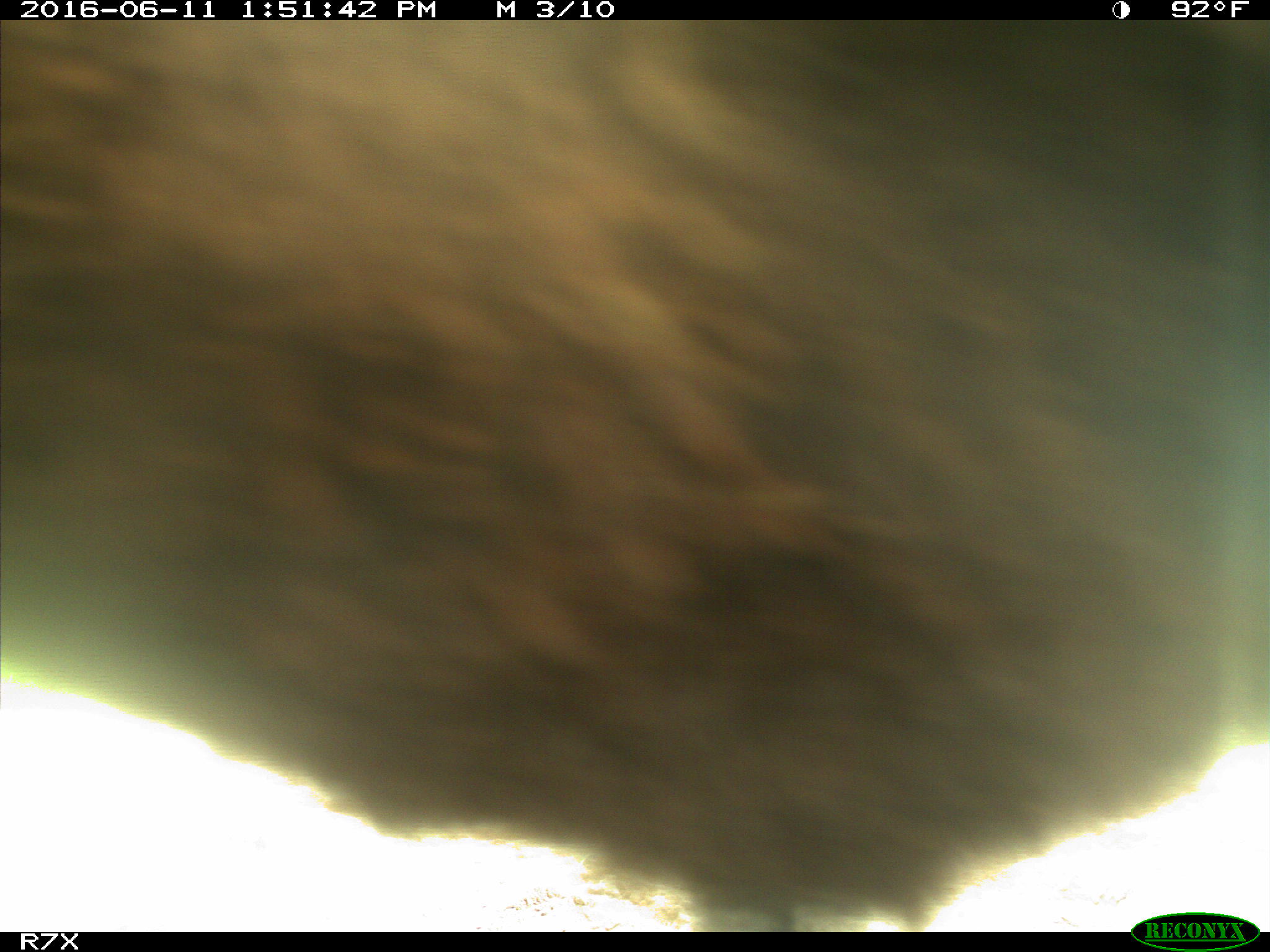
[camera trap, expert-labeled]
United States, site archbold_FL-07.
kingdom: Animalia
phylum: Chordata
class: Mammalia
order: Artiodactyla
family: Bovidae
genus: Bos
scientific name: Bos taurus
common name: domestic cow